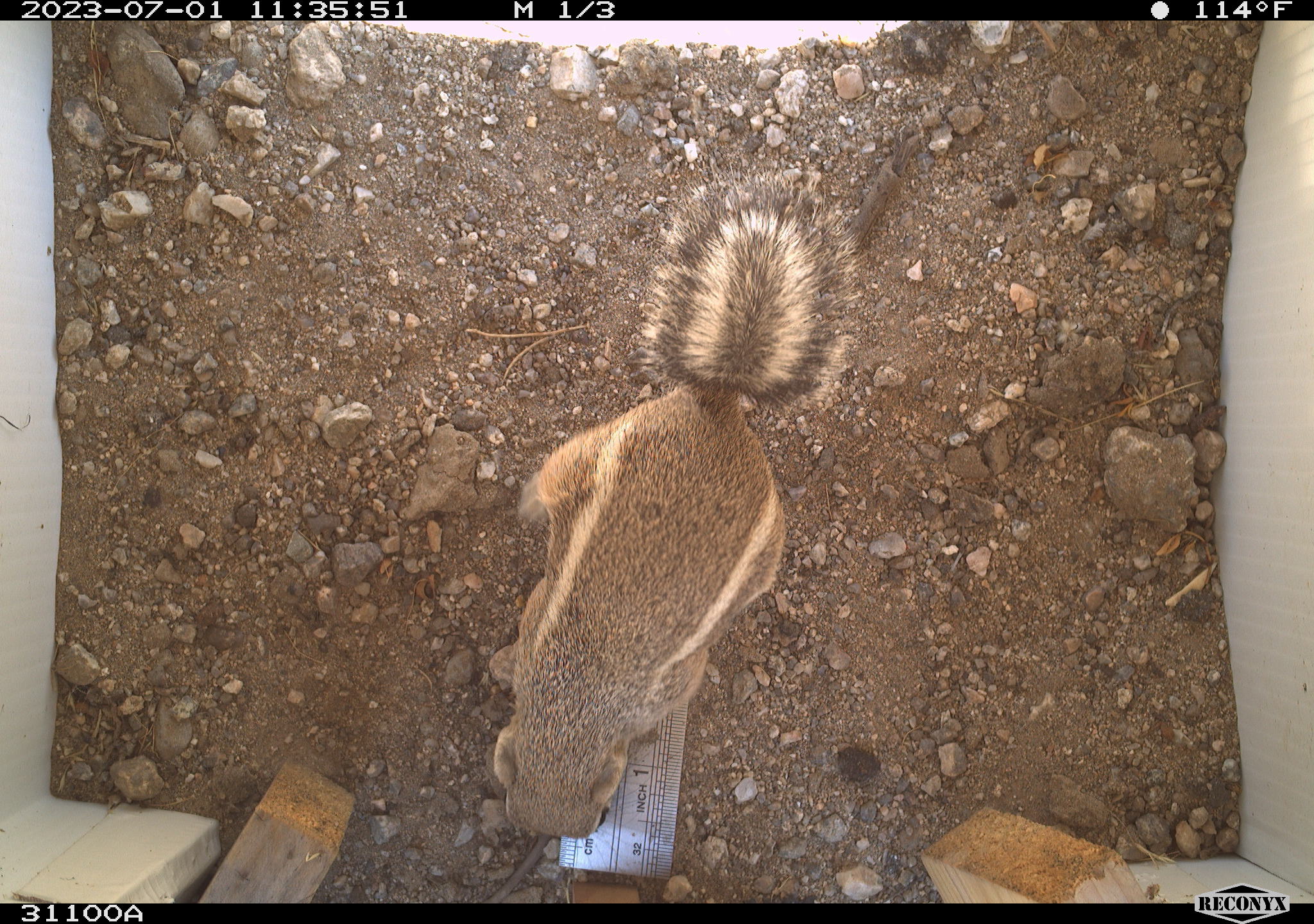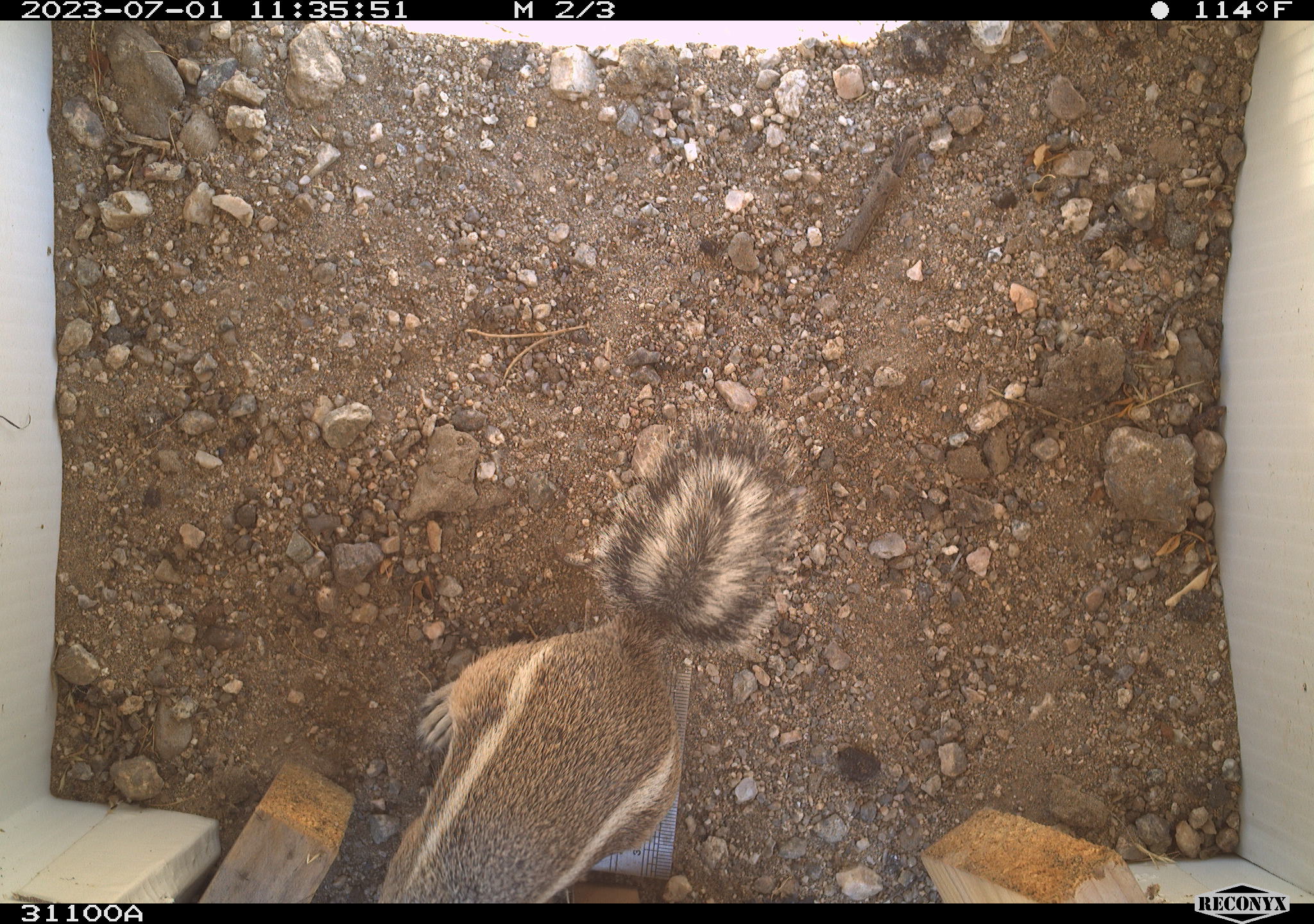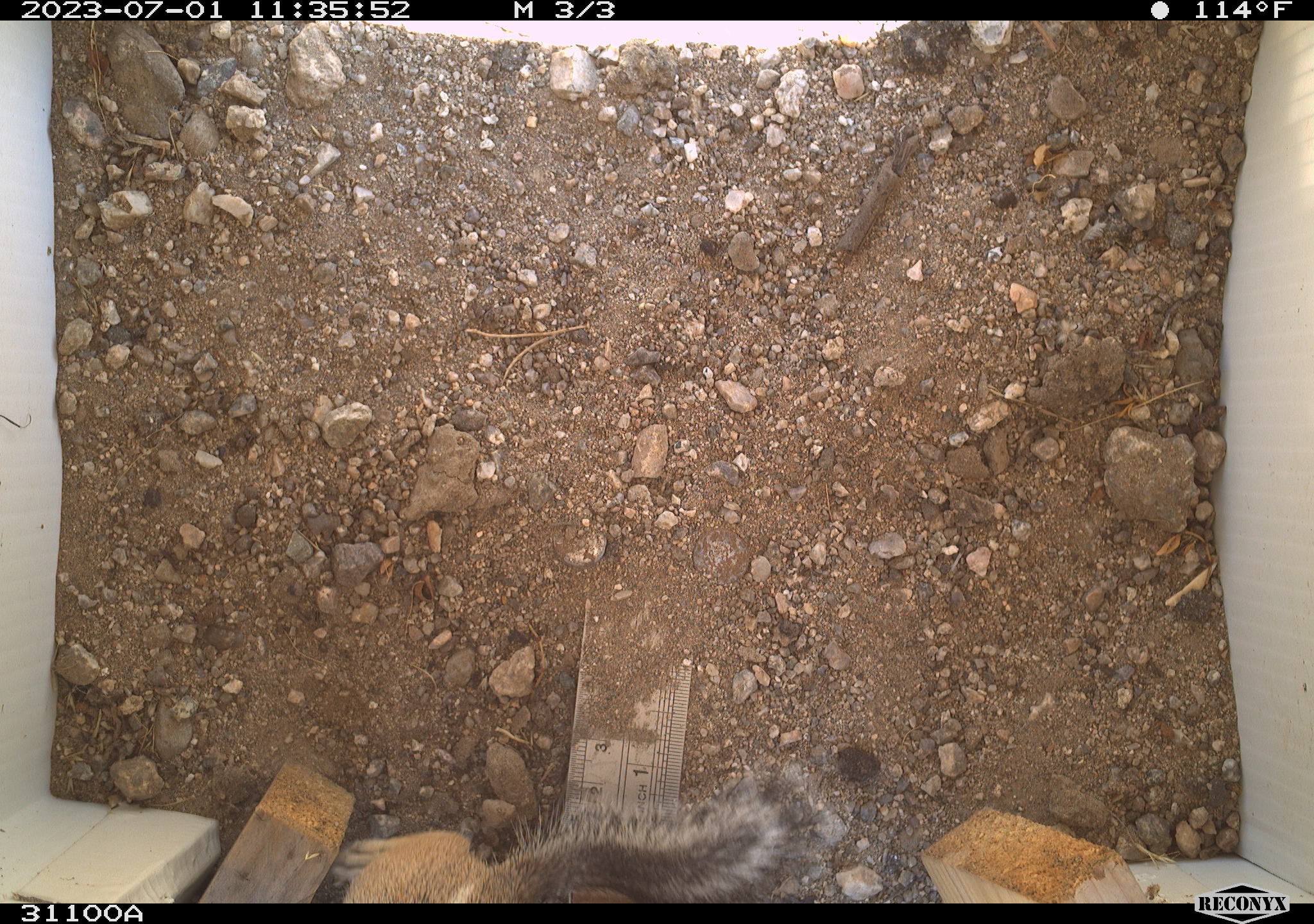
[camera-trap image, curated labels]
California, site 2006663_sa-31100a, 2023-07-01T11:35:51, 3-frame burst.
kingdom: Animalia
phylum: Chordata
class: Mammalia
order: Rodentia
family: Sciuridae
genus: Ammospermophilus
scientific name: Ammospermophilus leucurus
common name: white-tailed antelope squirrel